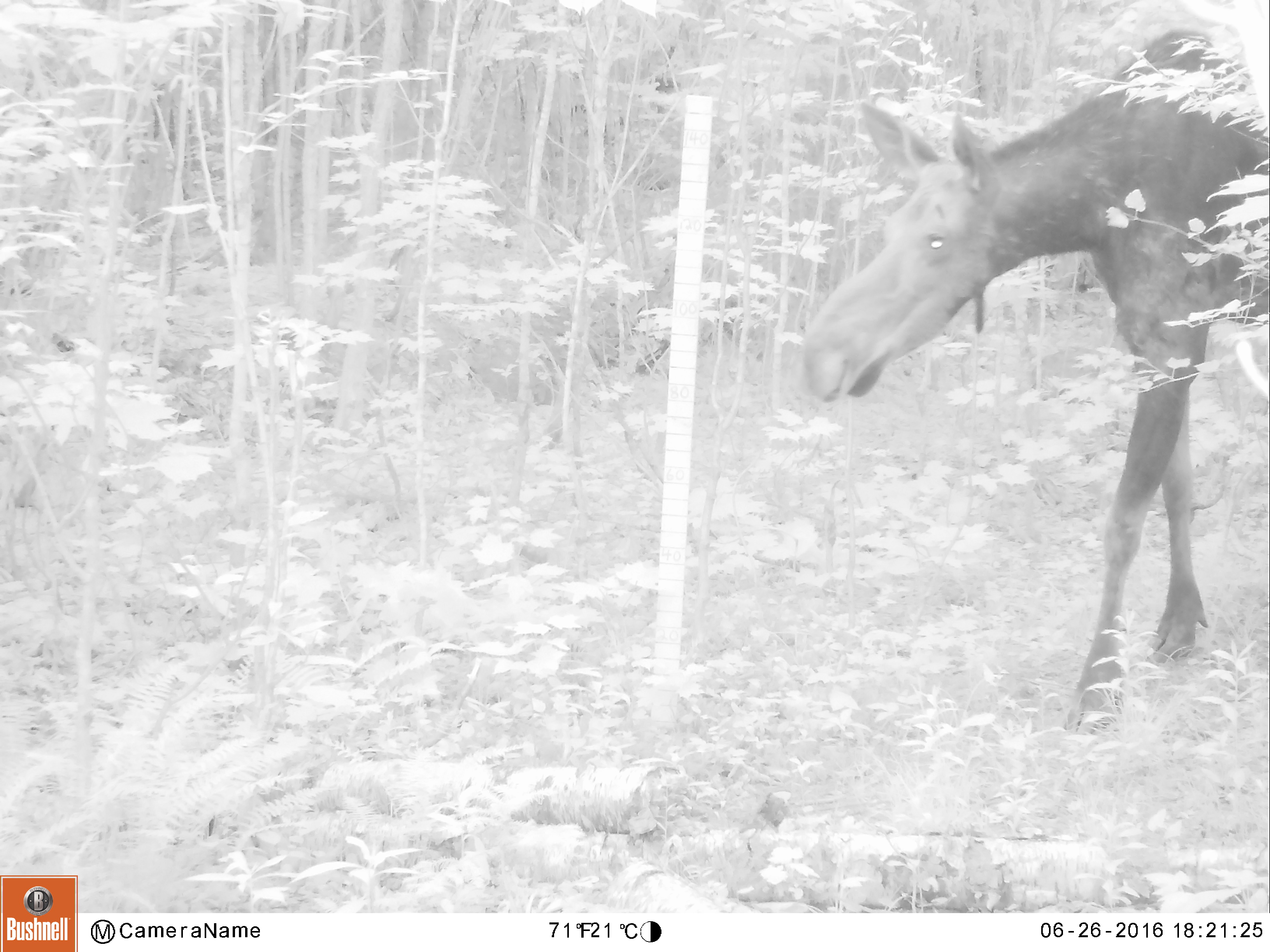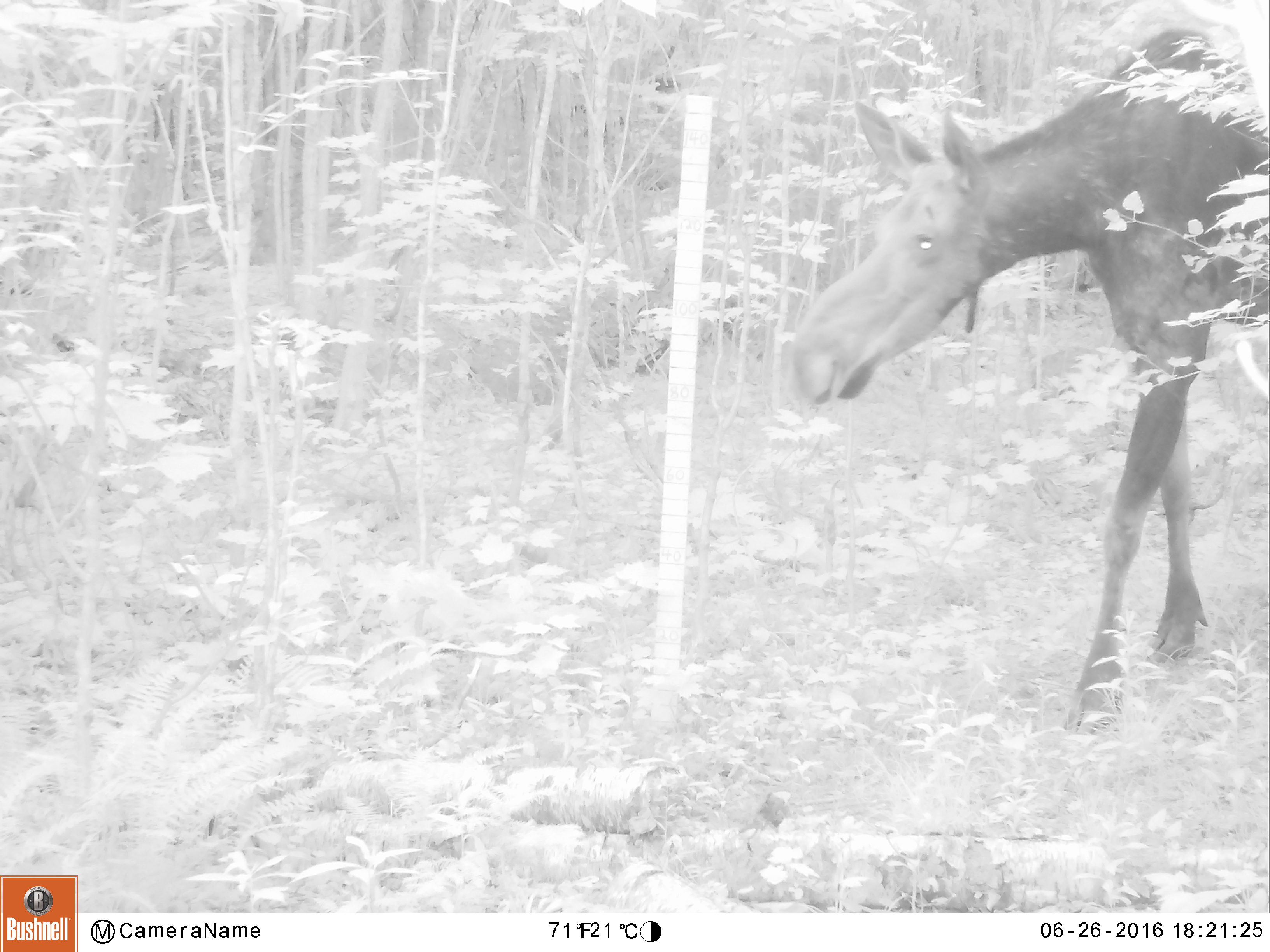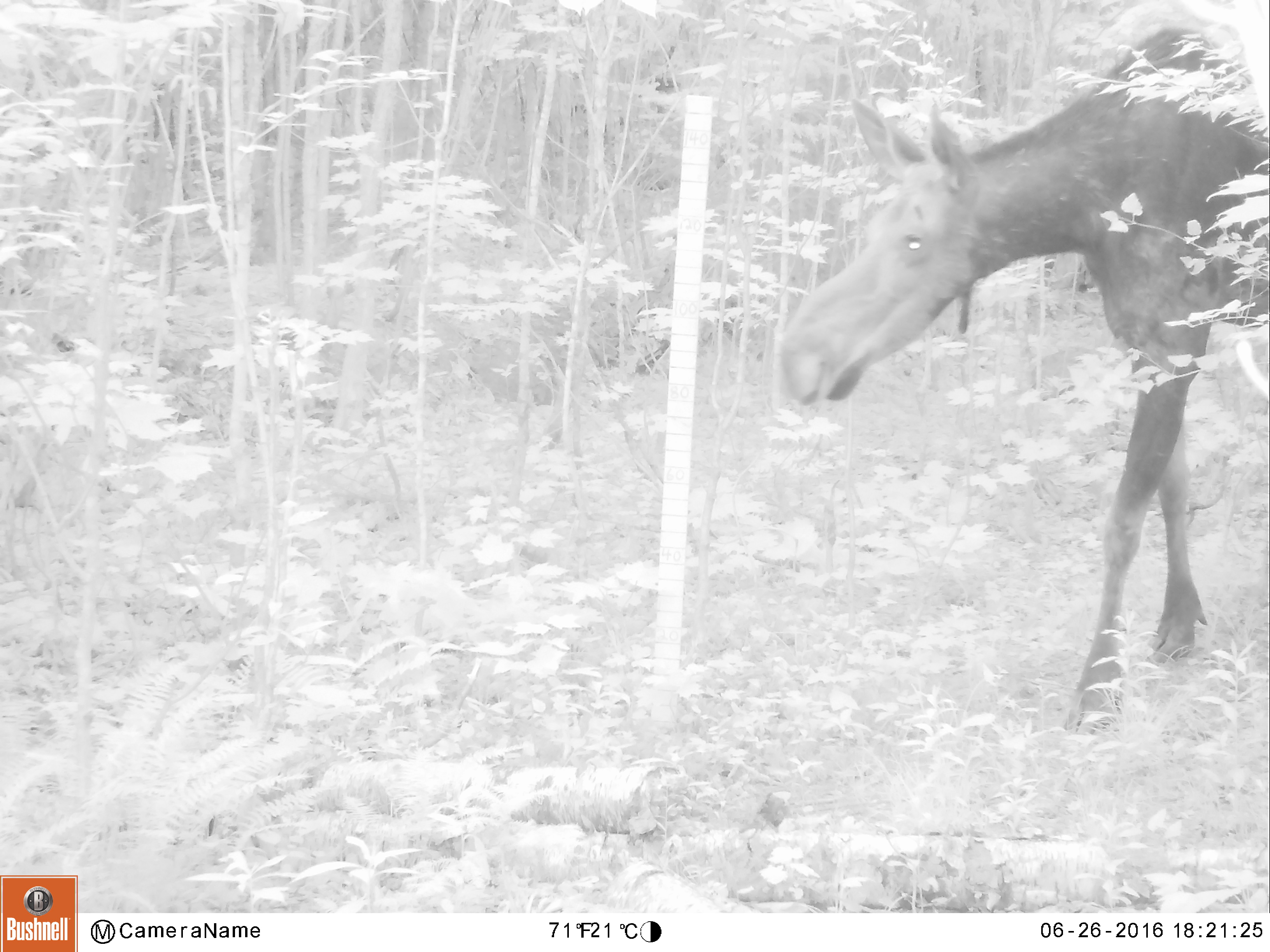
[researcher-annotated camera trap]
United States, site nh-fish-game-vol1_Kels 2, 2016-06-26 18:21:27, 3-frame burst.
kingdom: Animalia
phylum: Chordata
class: Mammalia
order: Artiodactyla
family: Cervidae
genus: Alces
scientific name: Alces alces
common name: moose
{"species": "moose (Alces alces)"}